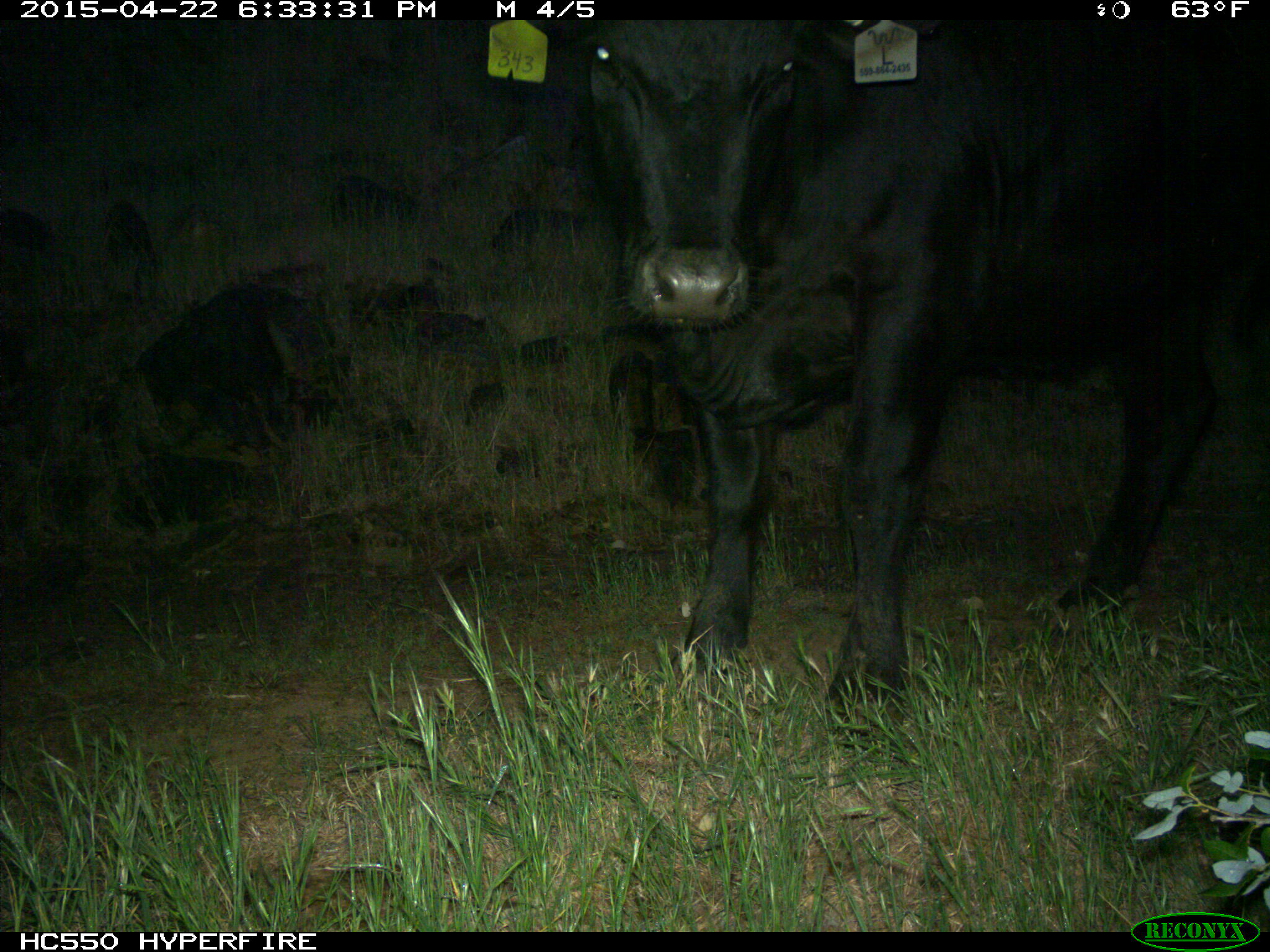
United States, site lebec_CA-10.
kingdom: Animalia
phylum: Chordata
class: Mammalia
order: Artiodactyla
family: Bovidae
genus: Bos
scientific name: Bos taurus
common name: domestic cow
Bos taurus (domestic cow).